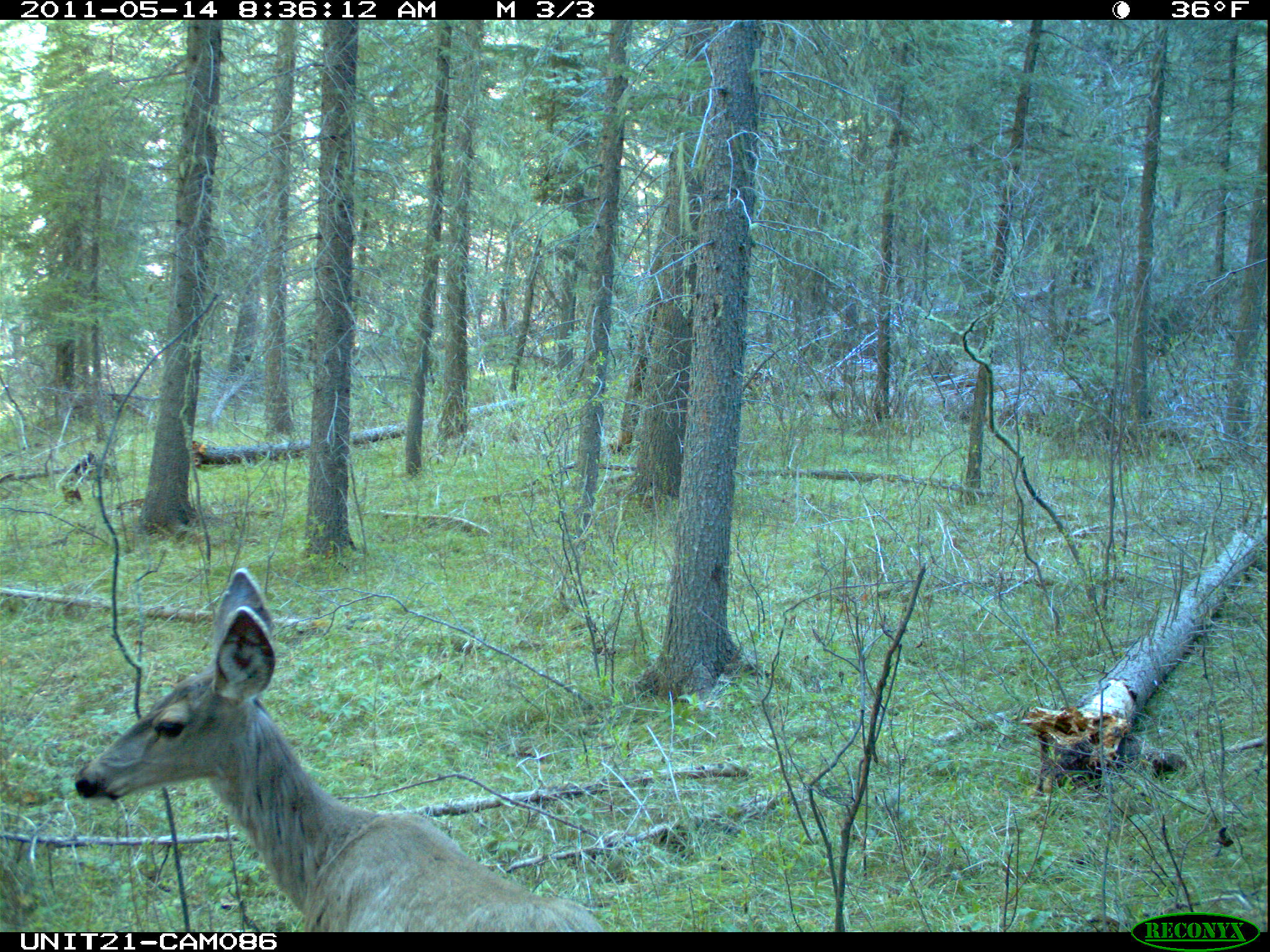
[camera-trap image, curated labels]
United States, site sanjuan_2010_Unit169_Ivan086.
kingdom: Animalia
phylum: Chordata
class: Mammalia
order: Artiodactyla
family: Cervidae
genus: Odocoileus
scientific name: Odocoileus hemionus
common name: mule deer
Odocoileus hemionus (mule deer).